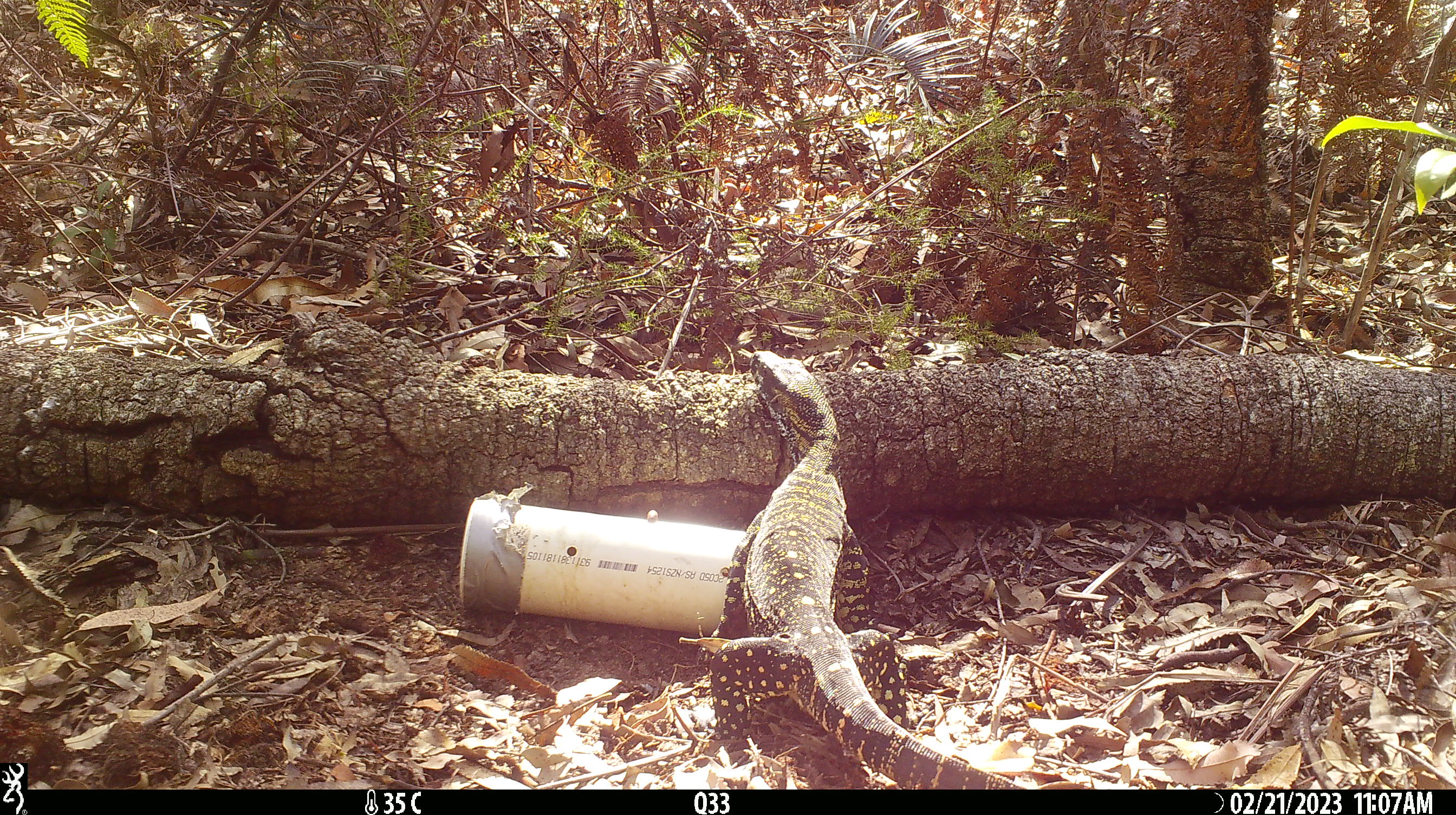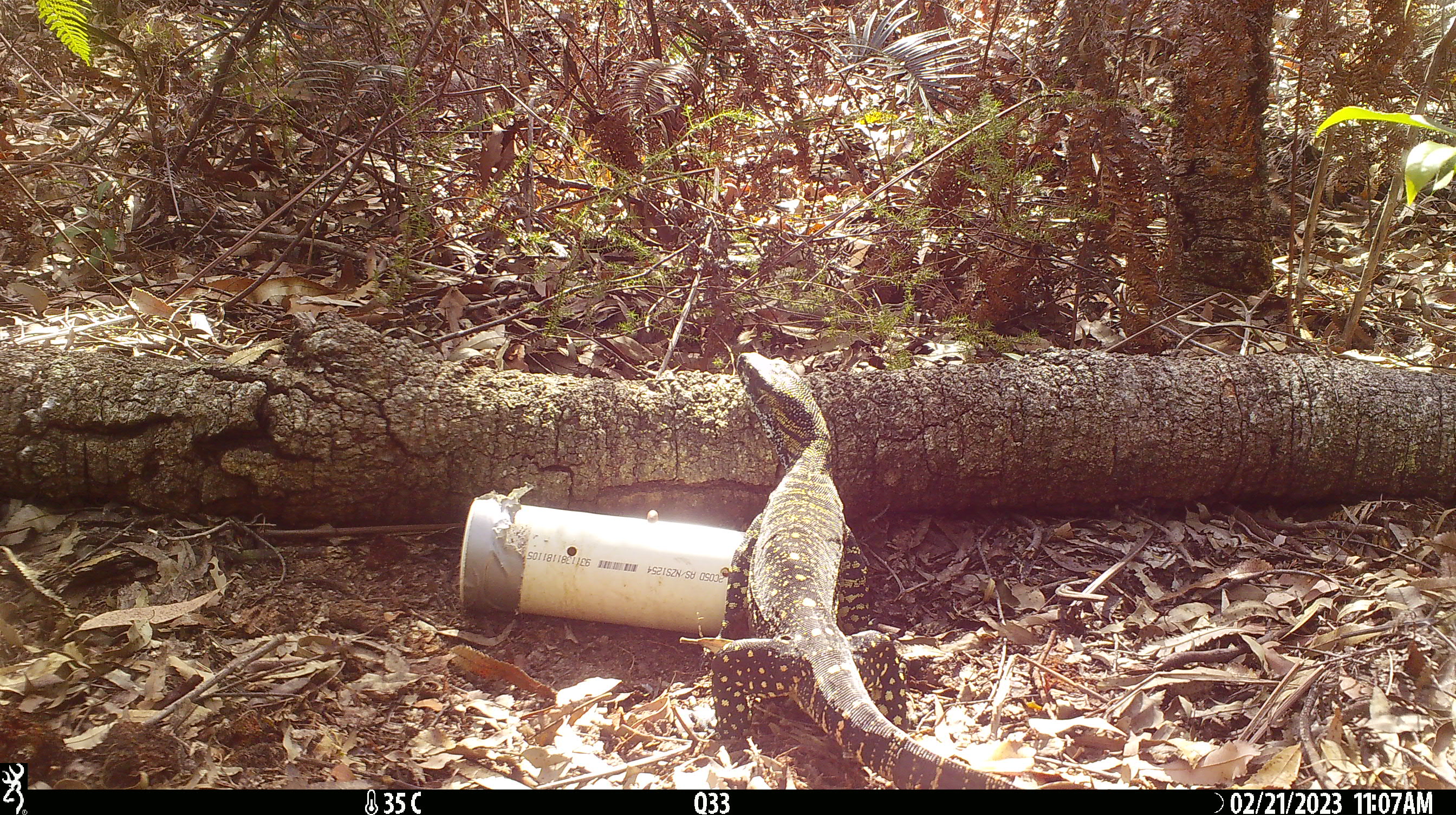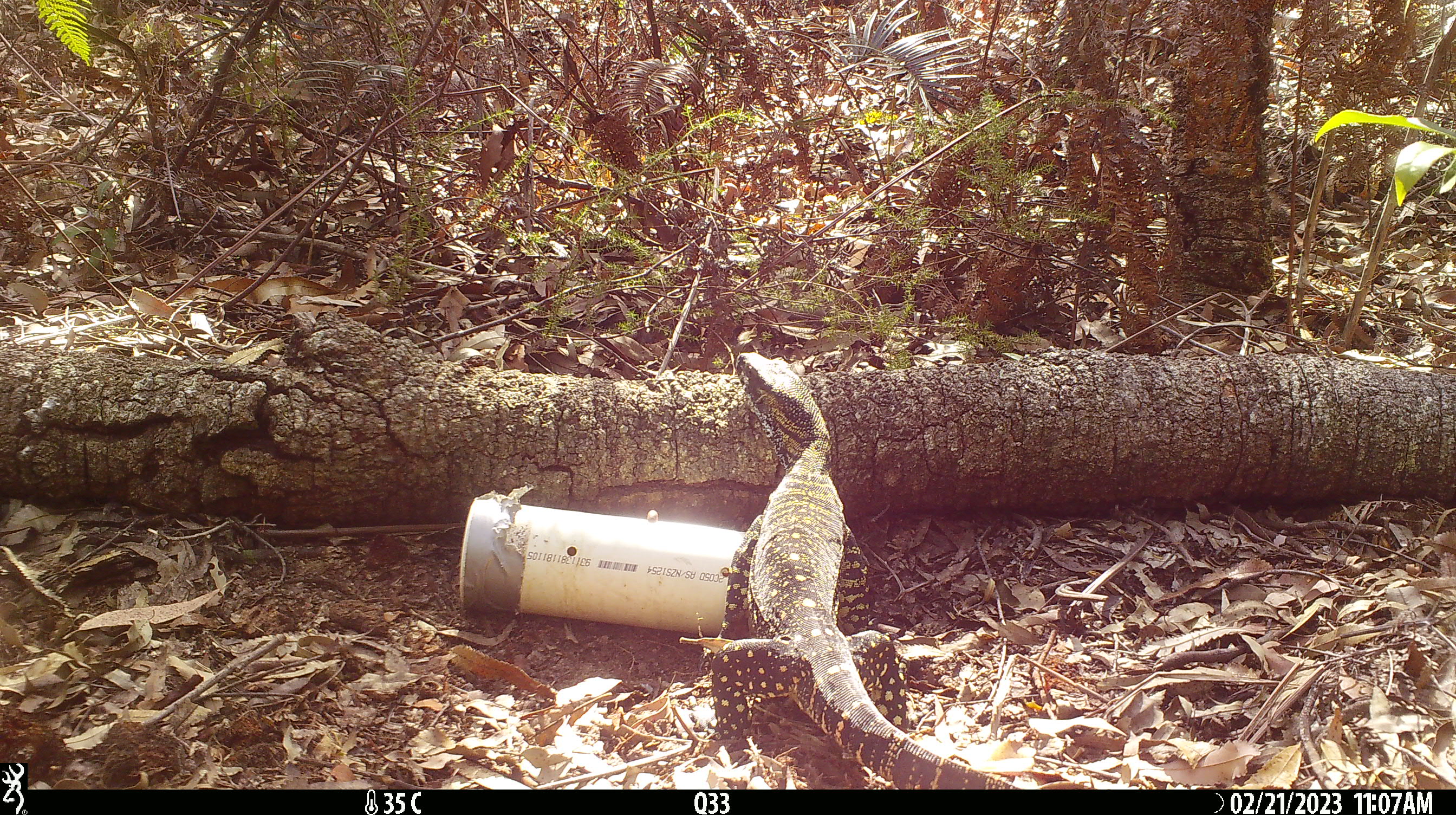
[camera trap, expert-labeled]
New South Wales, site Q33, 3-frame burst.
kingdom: Animalia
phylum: Chordata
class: Reptilia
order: Squamata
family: Varanidae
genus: Varanus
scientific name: Varanus varius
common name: lace monitor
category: goanna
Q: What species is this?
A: Goanna (lace monitor) (Varanus varius).